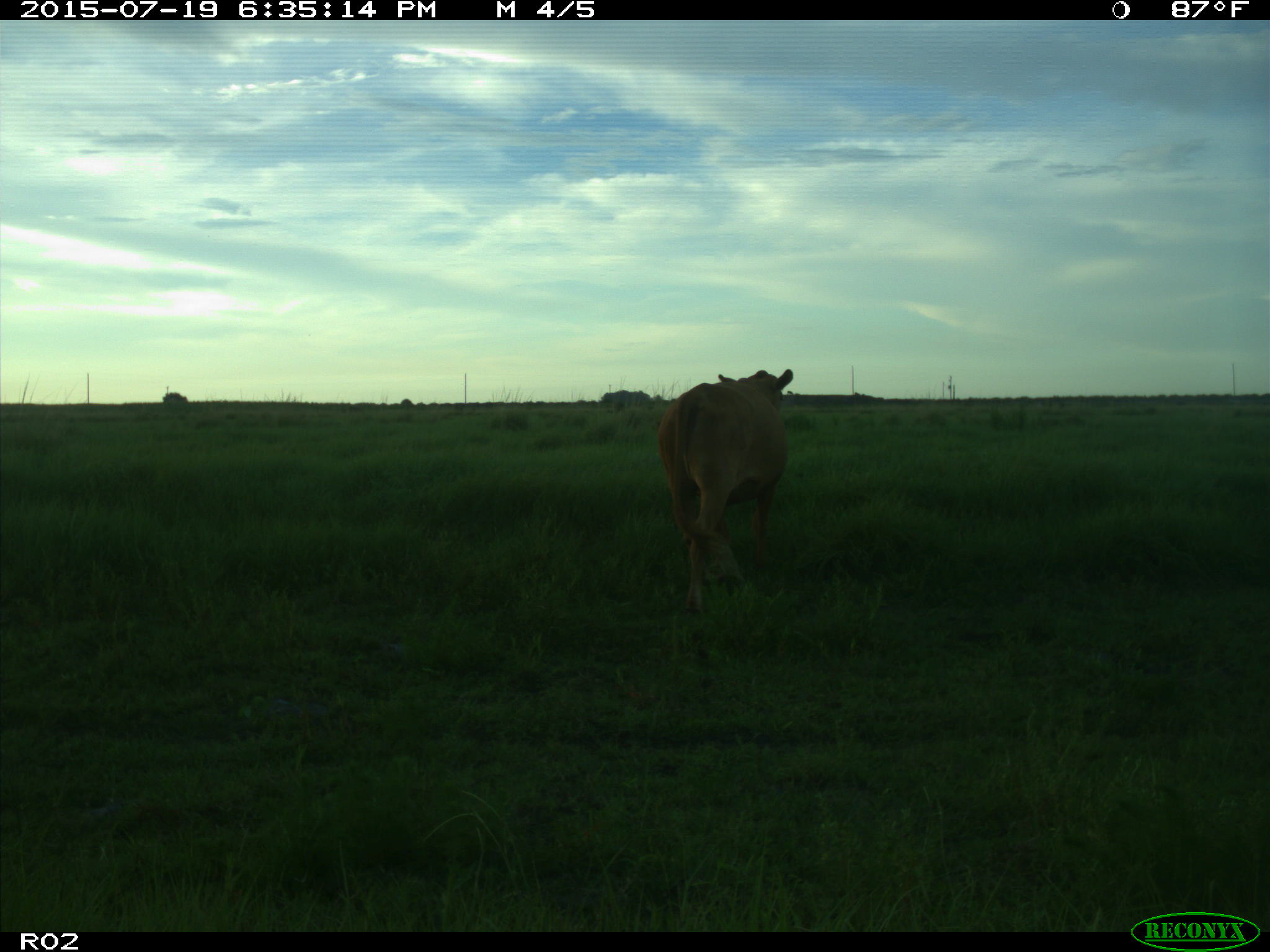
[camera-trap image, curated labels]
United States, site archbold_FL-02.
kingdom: Animalia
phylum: Chordata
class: Mammalia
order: Artiodactyla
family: Bovidae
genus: Bos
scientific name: Bos taurus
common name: domestic cow